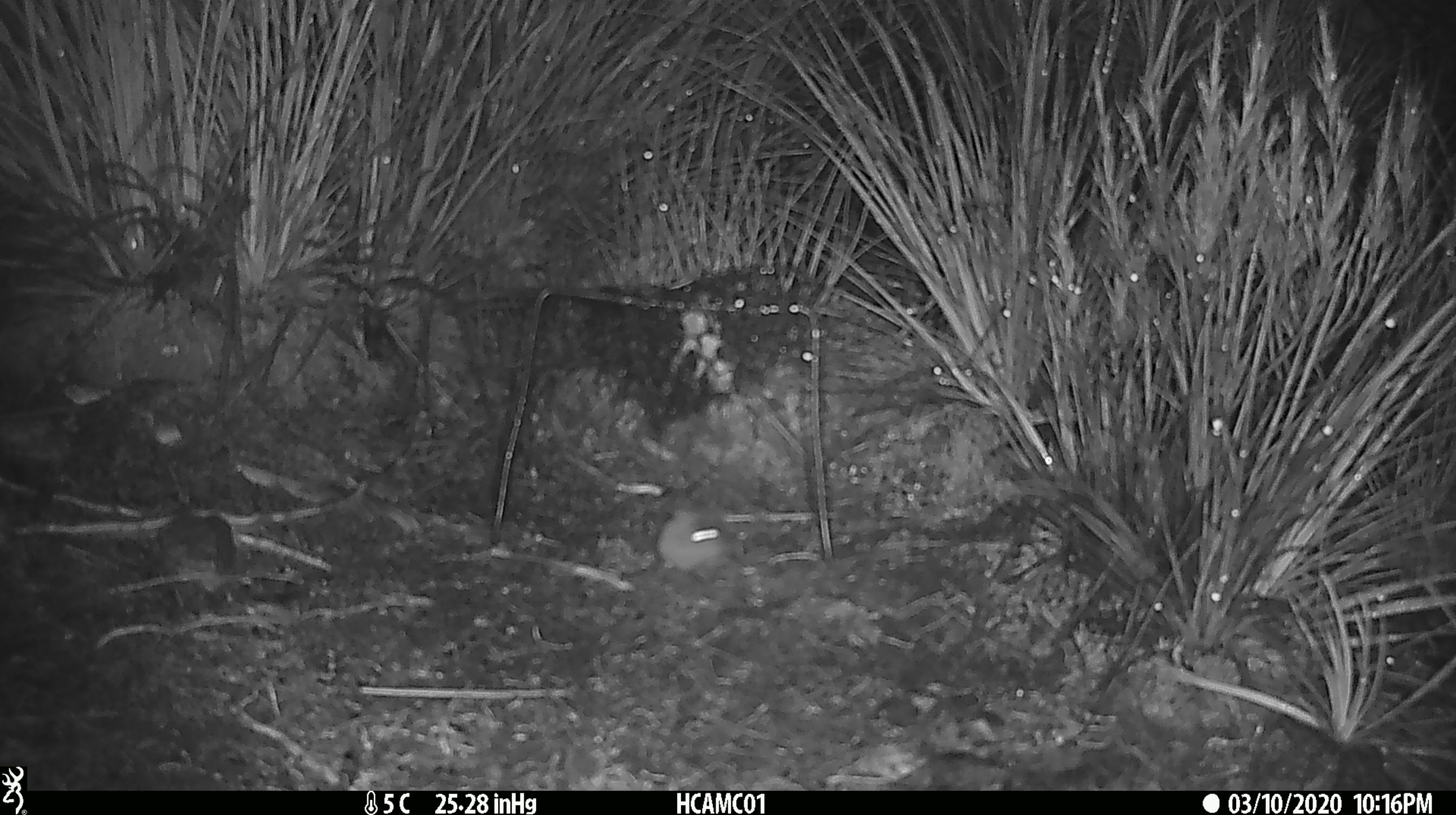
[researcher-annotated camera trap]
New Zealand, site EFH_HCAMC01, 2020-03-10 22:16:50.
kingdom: Animalia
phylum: Chordata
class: Mammalia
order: Rodentia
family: Muridae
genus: Mus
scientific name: Mus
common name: mouse